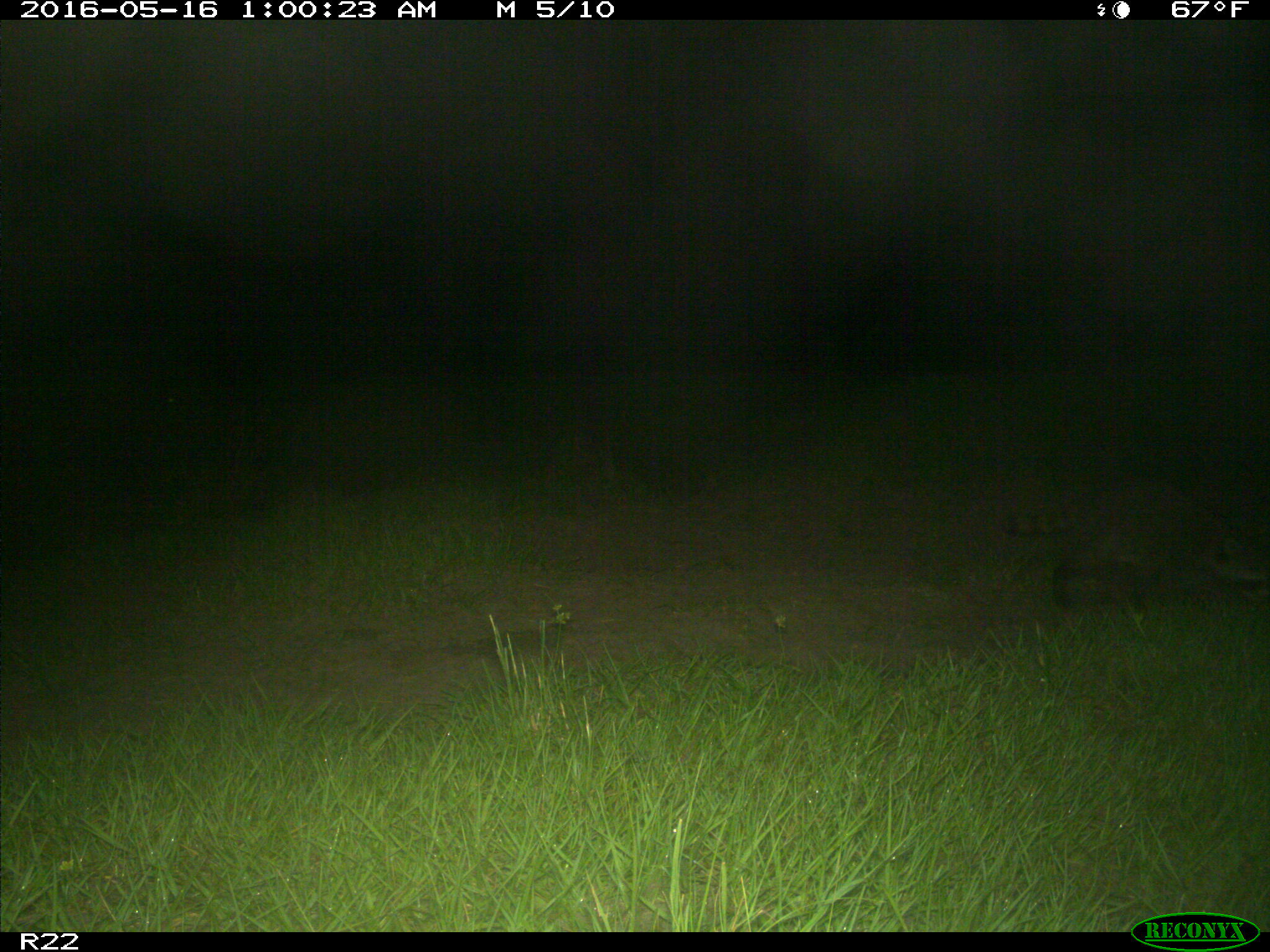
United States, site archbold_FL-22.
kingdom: Animalia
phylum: Chordata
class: Mammalia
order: Carnivora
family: Procyonidae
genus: Procyon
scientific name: Procyon lotor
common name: common raccoon